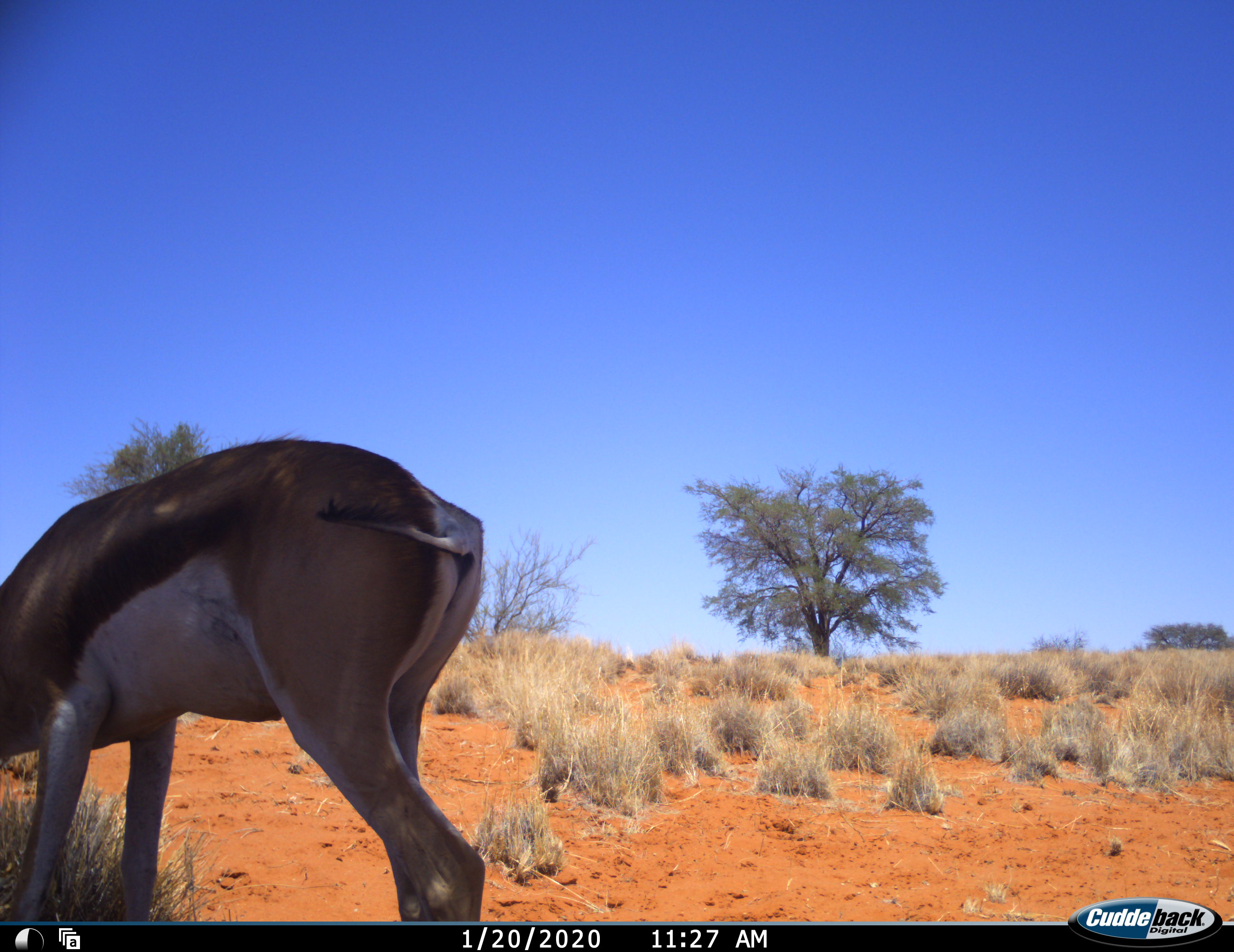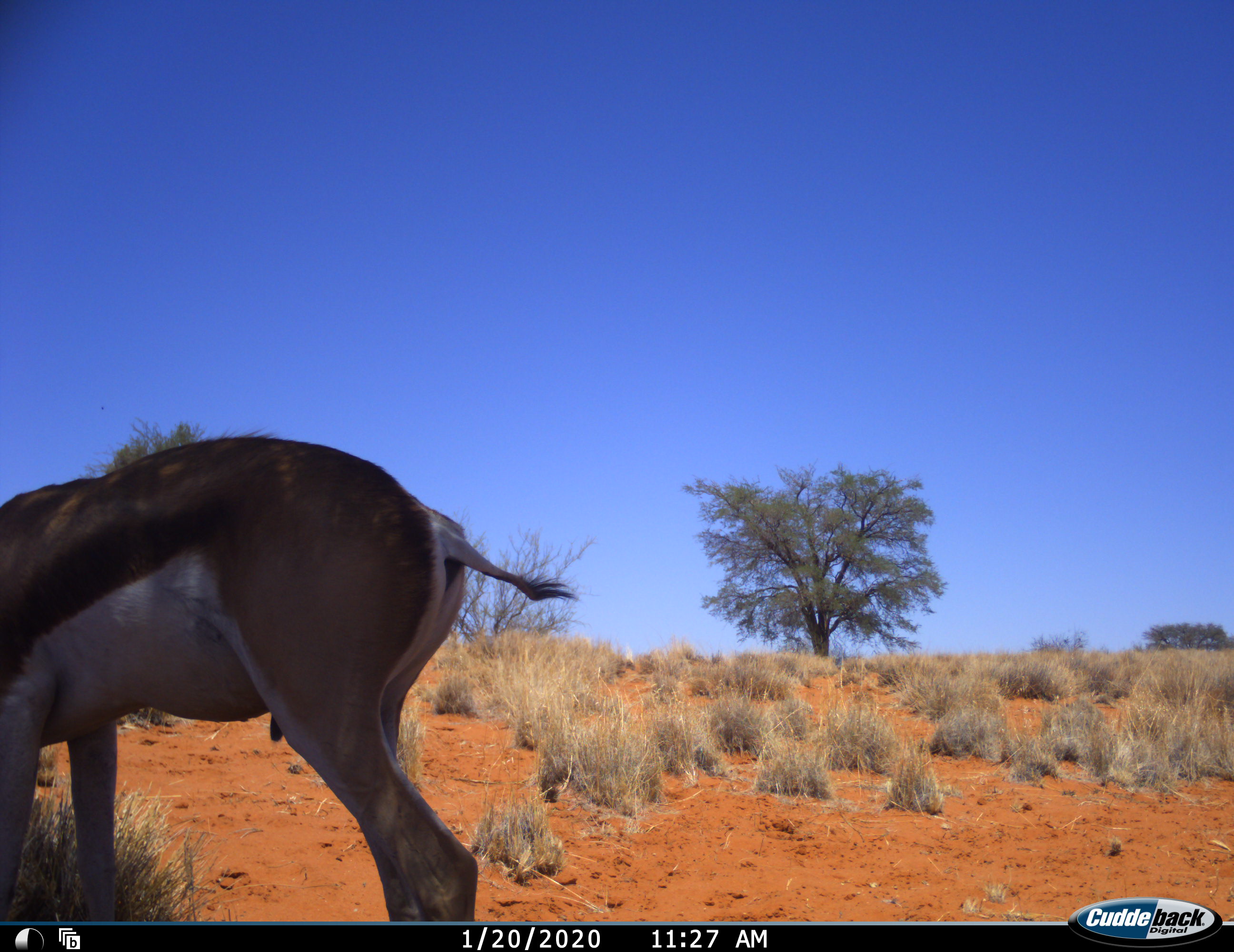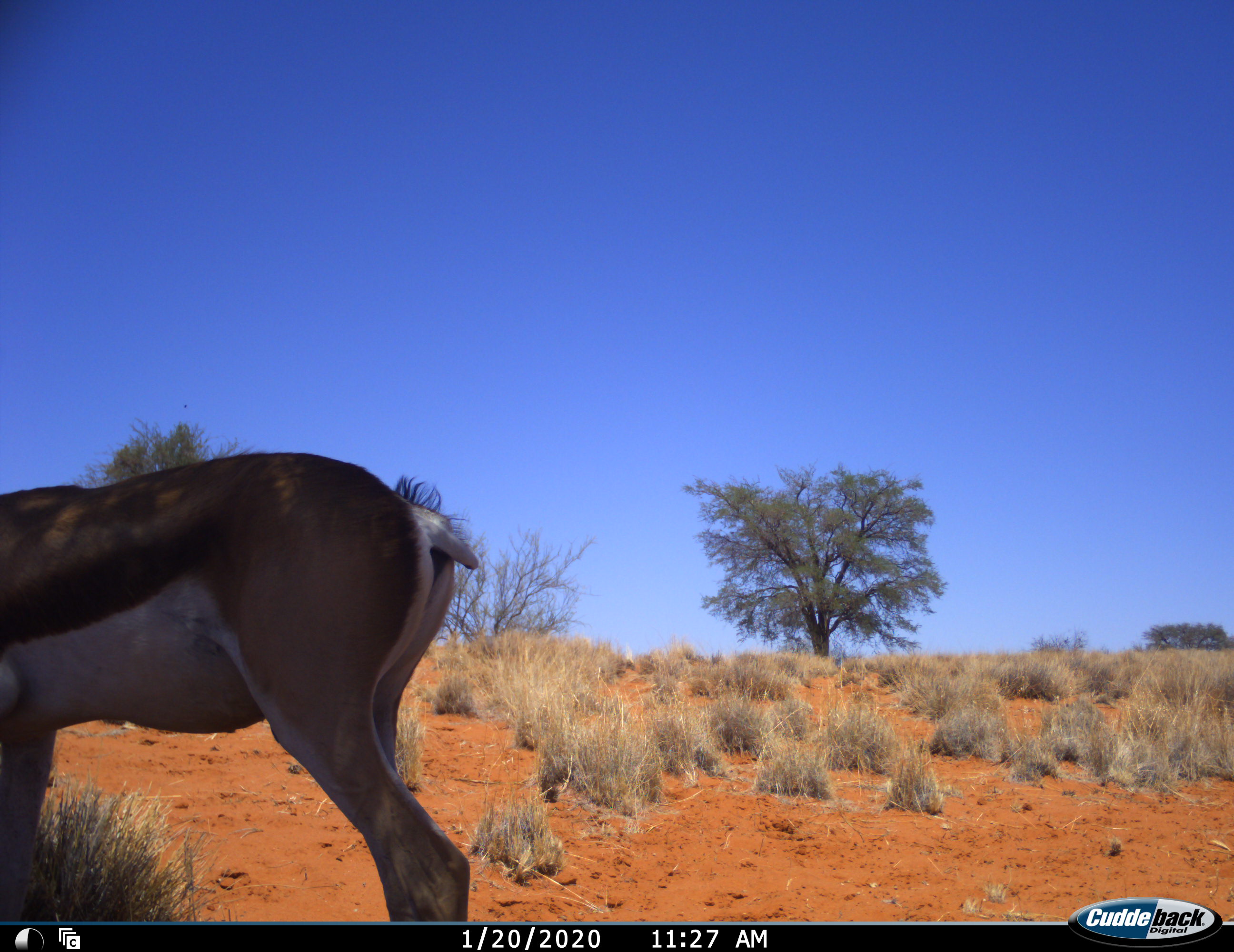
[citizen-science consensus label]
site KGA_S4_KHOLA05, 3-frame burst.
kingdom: Animalia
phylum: Chordata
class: Mammalia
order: Artiodactyla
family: Bovidae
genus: Antidorcas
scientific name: Antidorcas marsupialis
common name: springbok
Springbok (Antidorcas marsupialis), count 1. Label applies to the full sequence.